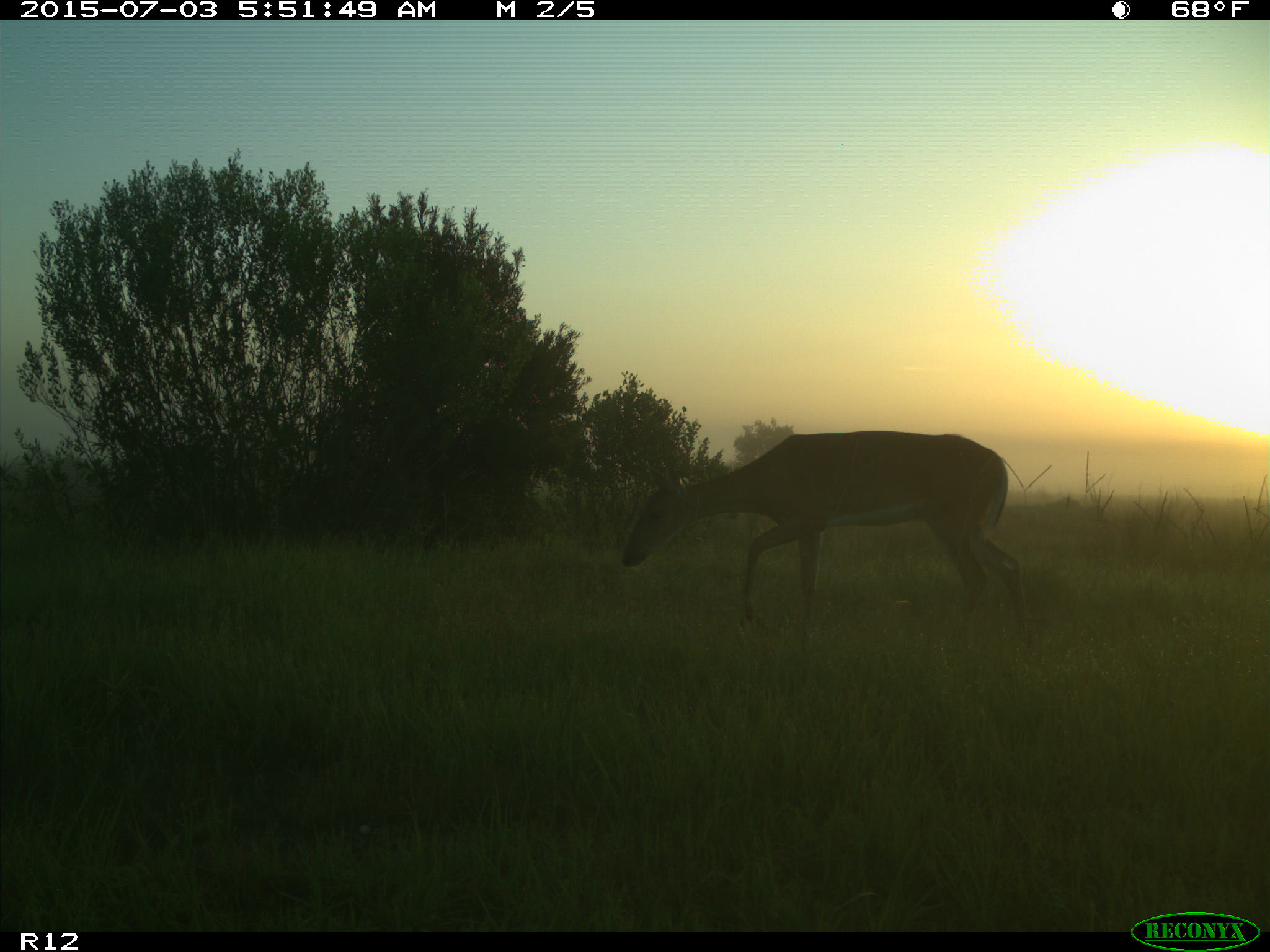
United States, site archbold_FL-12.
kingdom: Animalia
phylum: Chordata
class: Mammalia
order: Artiodactyla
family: Cervidae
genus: Odocoileus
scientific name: Odocoileus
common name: deer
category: unidentified deer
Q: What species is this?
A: Unidentified deer (deer) (Odocoileus).